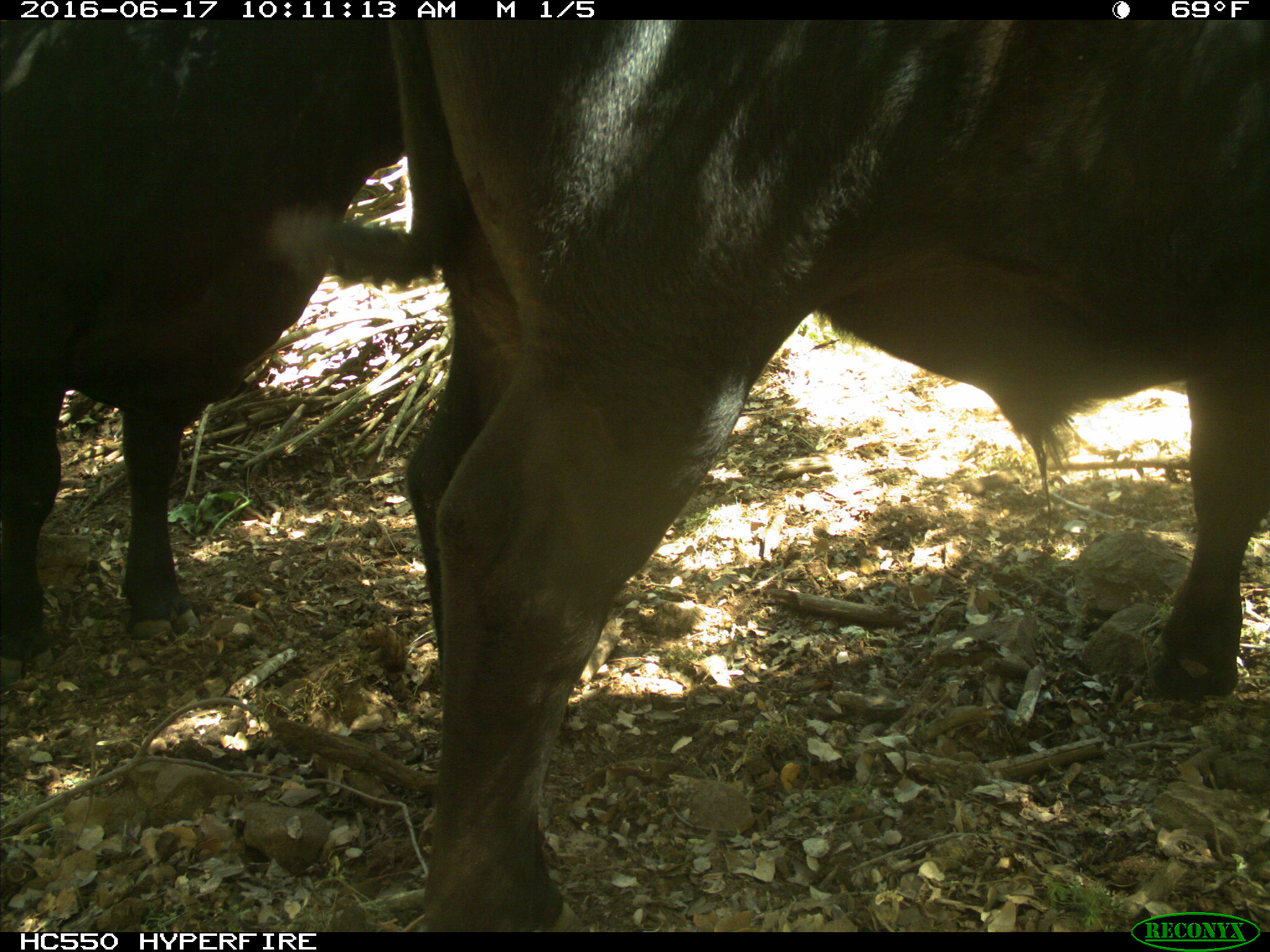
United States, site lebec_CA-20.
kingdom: Animalia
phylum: Chordata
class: Mammalia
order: Artiodactyla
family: Bovidae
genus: Bos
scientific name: Bos taurus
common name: domestic cow